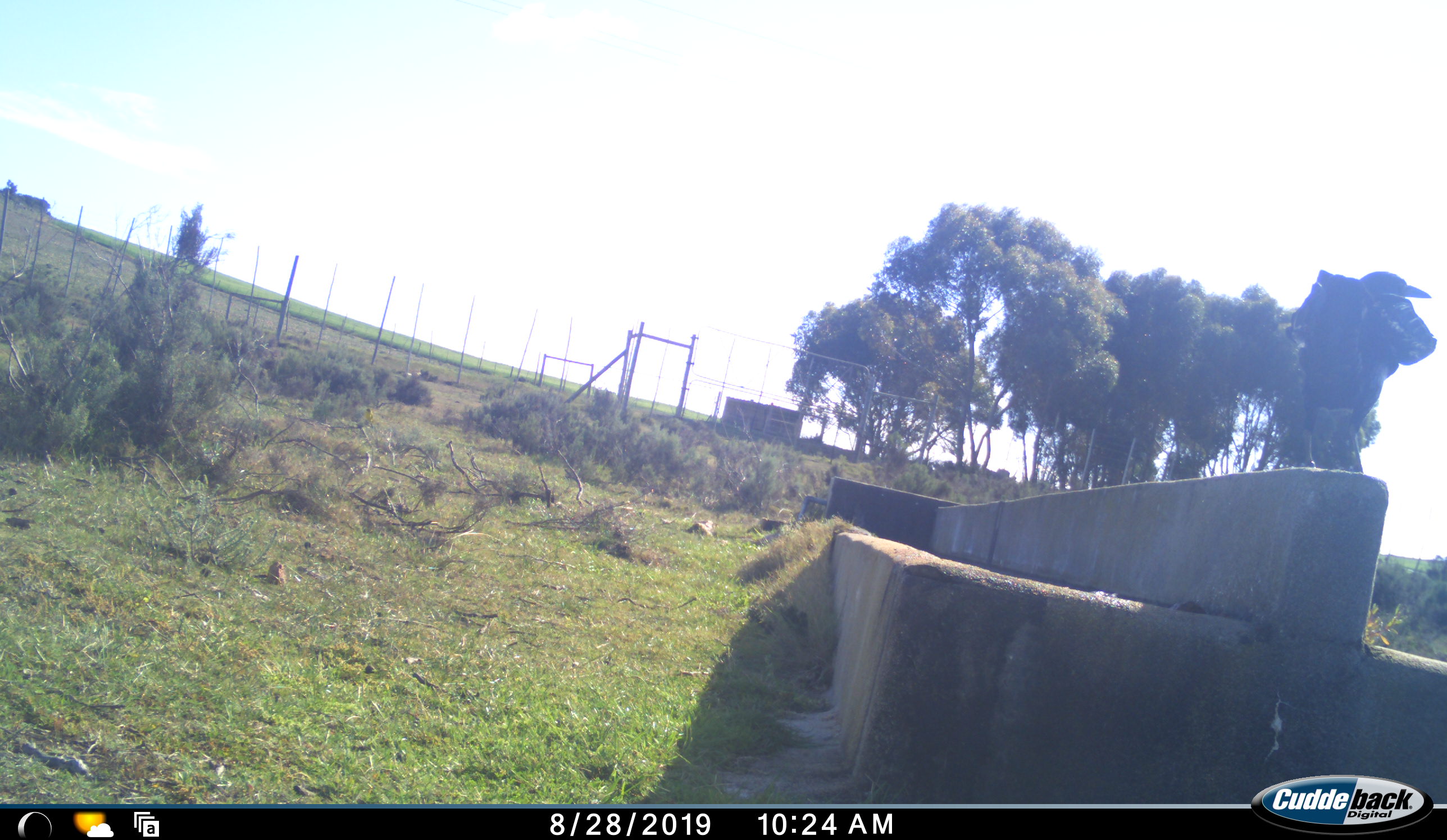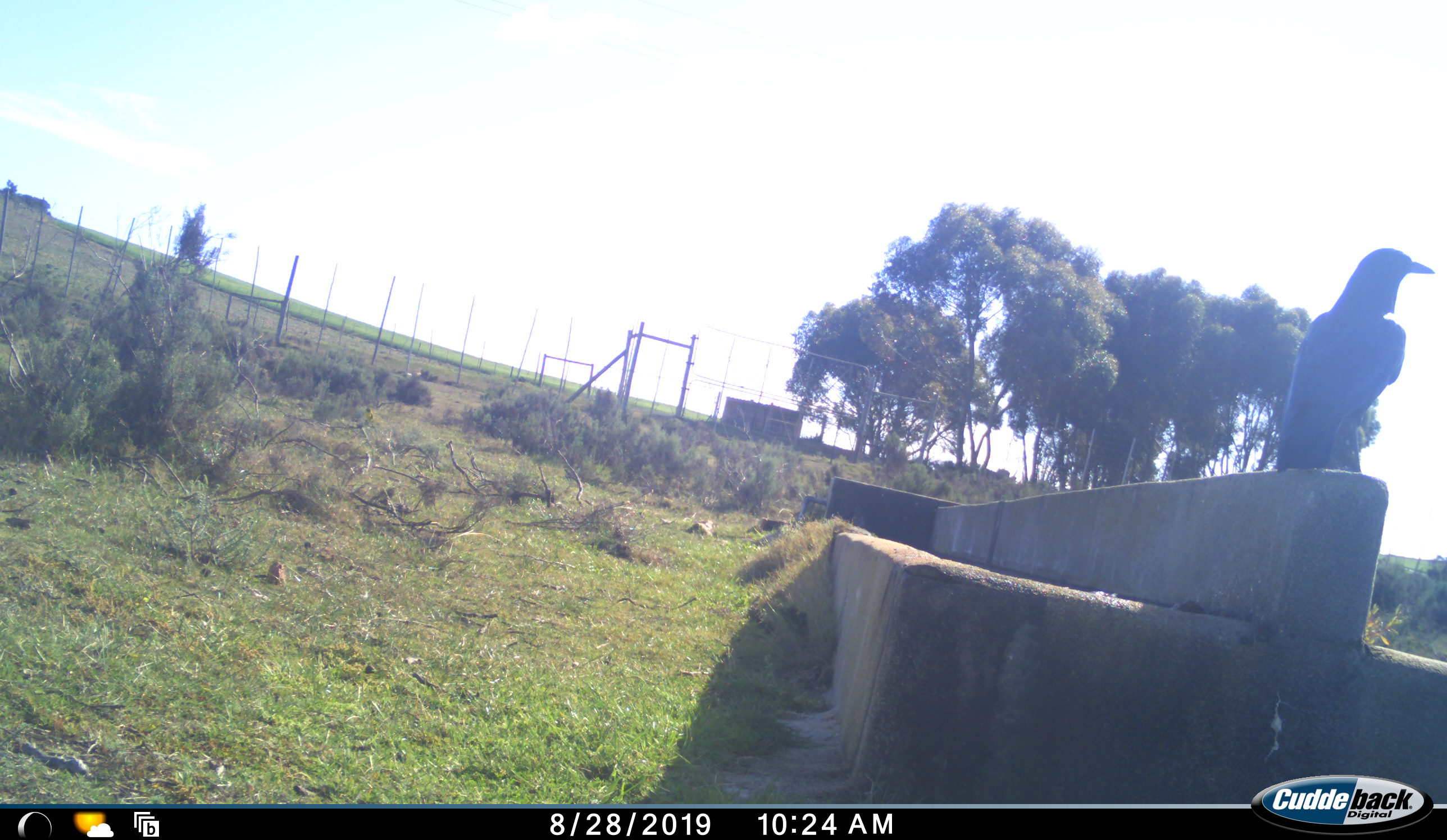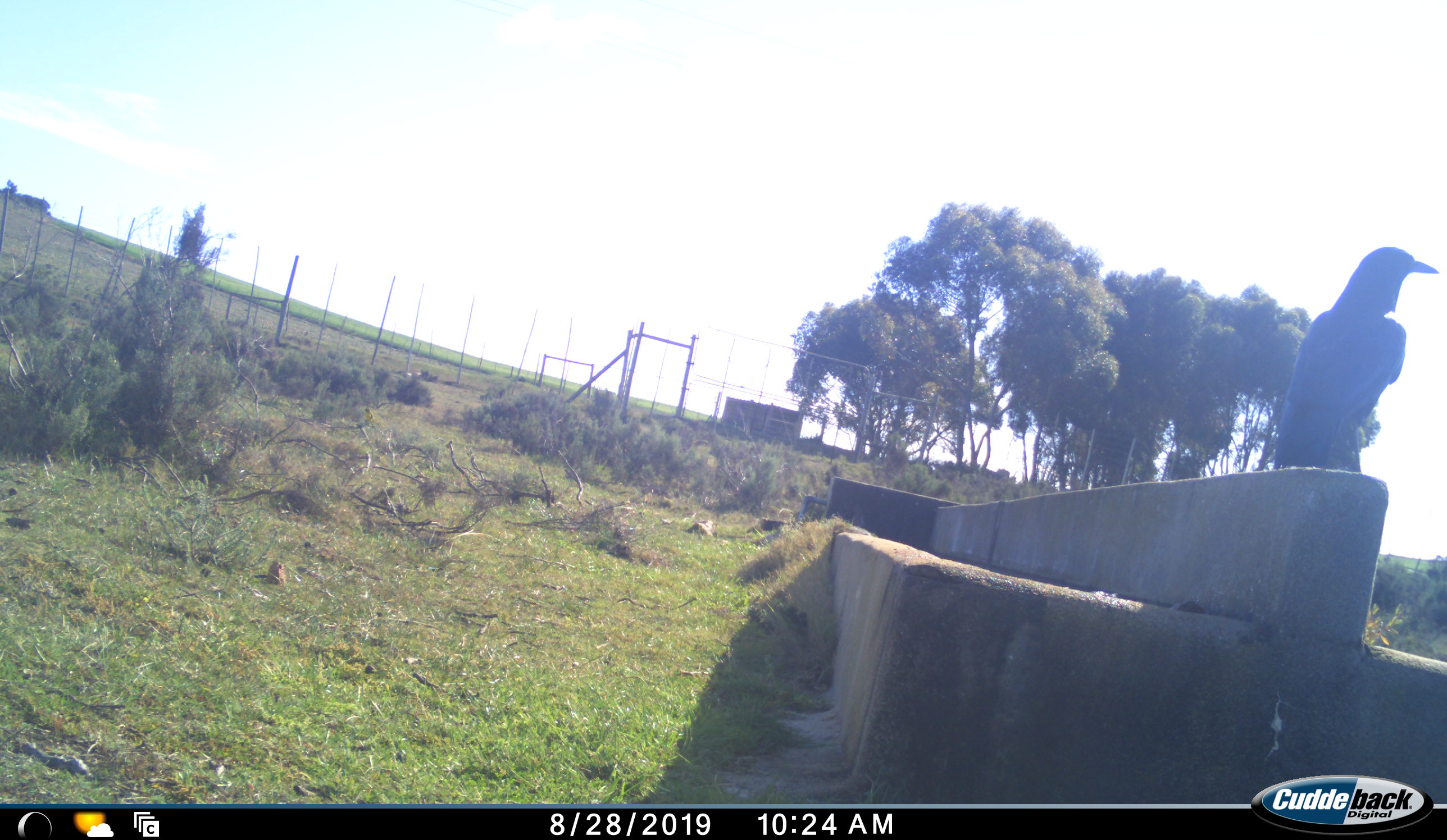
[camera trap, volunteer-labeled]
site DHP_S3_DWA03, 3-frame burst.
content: unidentified animal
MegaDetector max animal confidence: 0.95